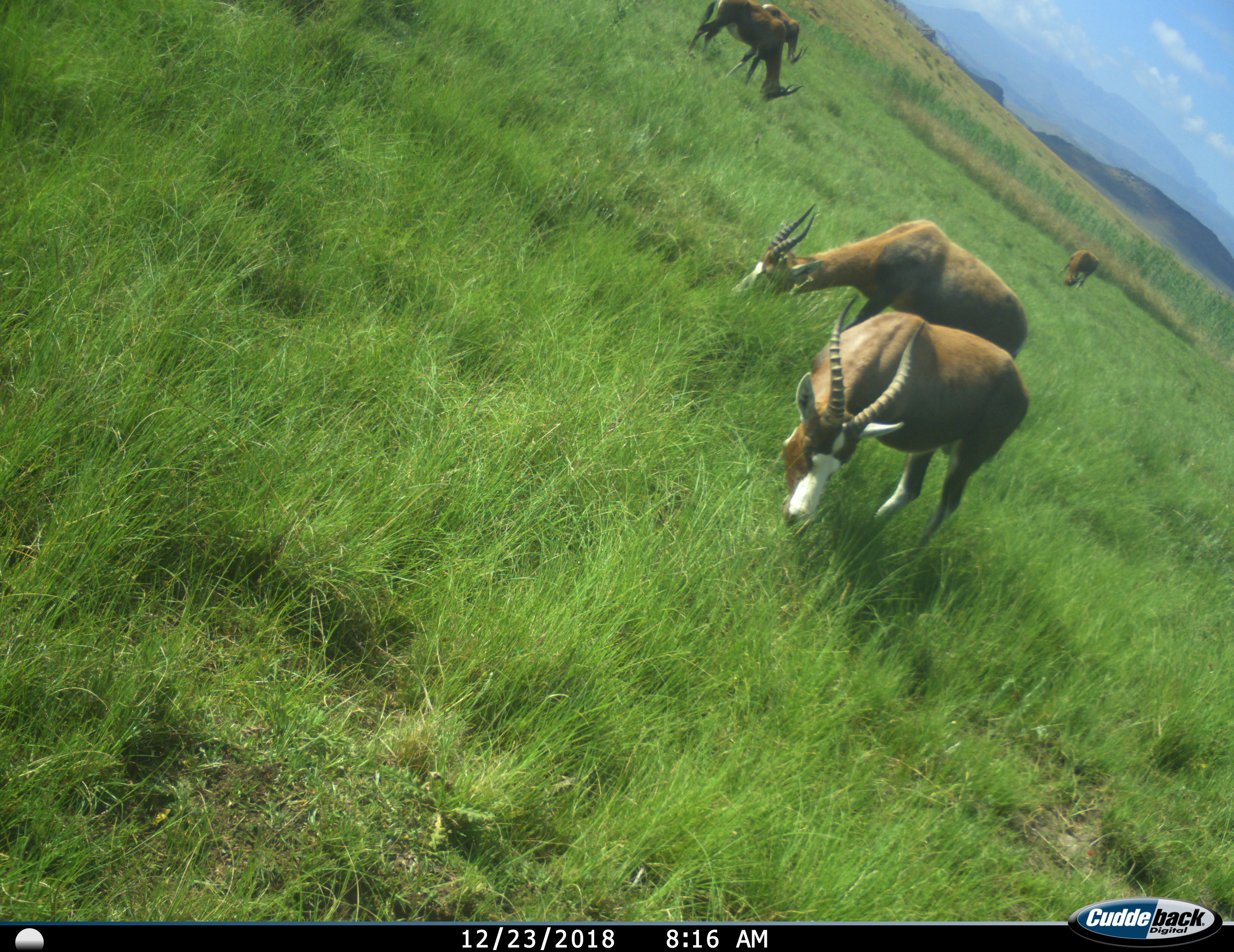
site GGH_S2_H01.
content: unidentified animal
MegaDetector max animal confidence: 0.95